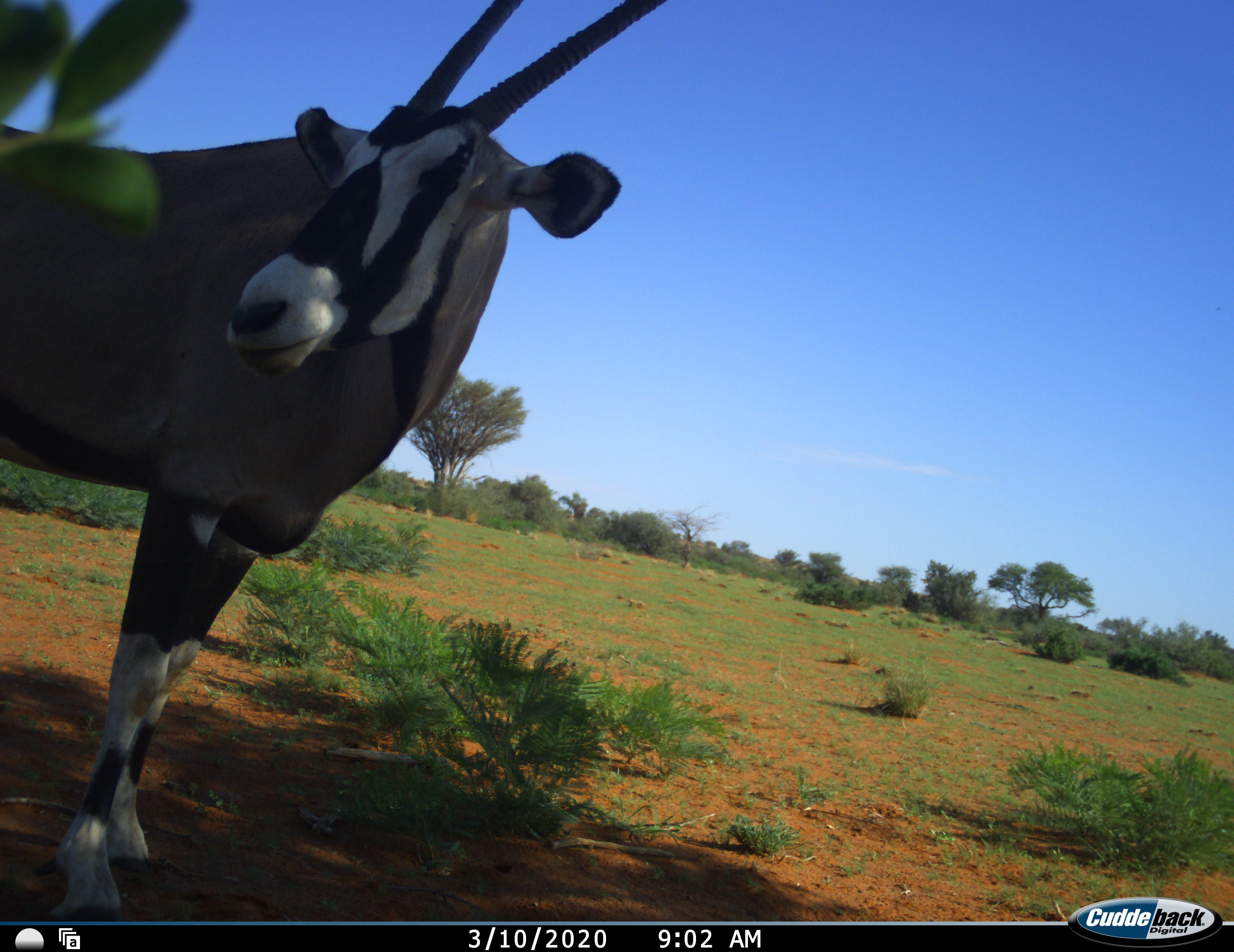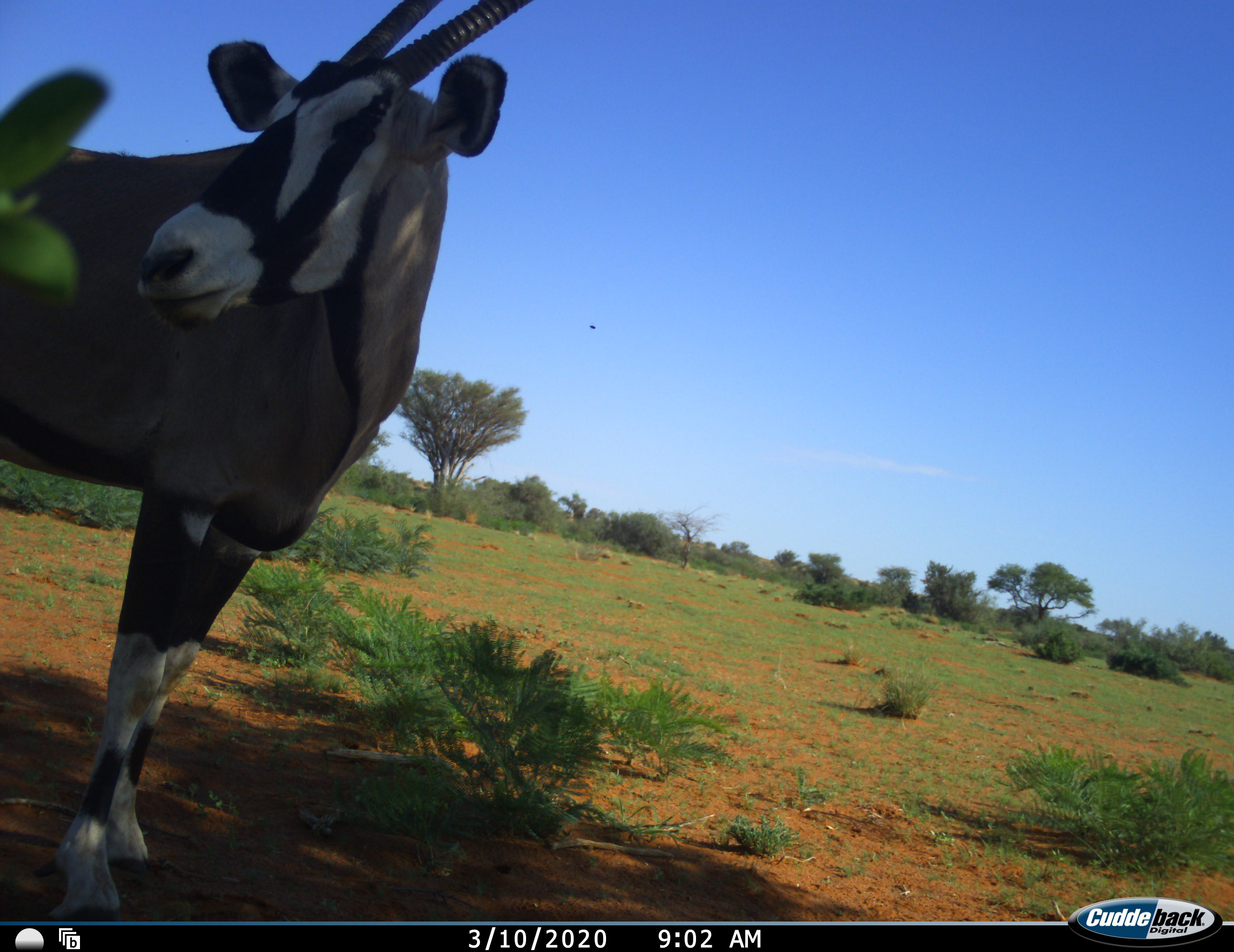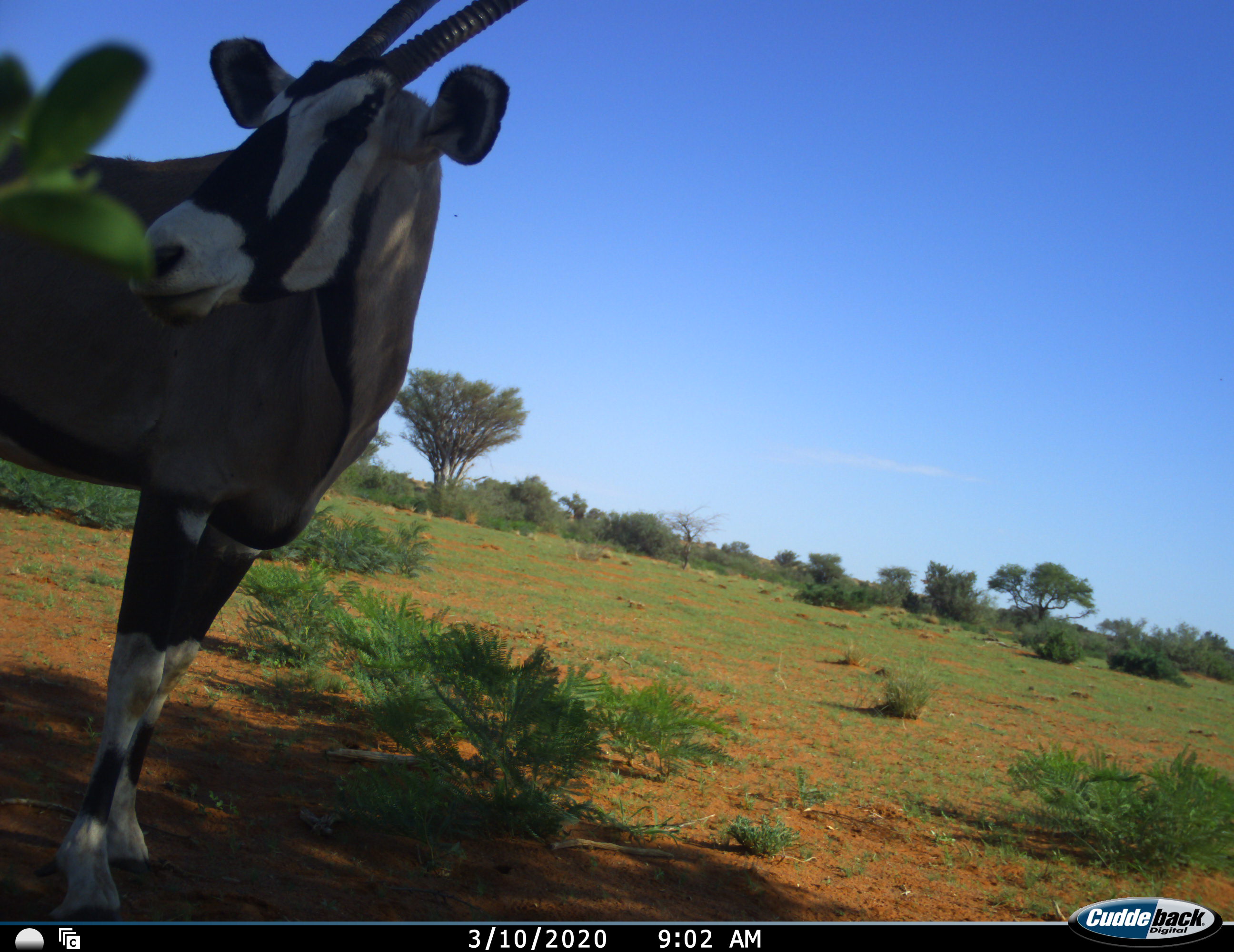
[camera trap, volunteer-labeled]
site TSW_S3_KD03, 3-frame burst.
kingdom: Animalia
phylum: Chordata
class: Mammalia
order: Artiodactyla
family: Bovidae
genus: Oryx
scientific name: Oryx gazella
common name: gemsbok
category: oryx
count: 1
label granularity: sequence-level